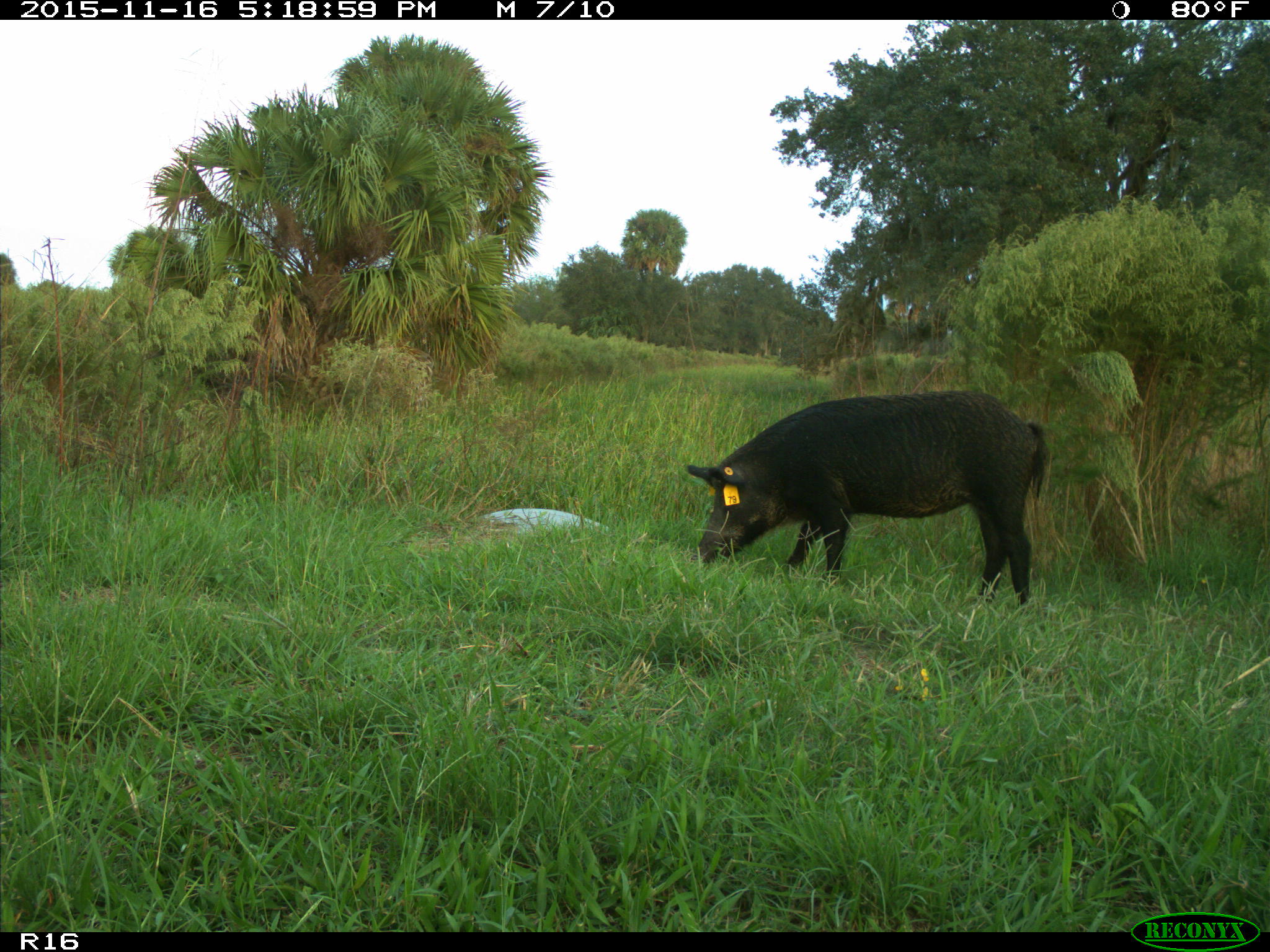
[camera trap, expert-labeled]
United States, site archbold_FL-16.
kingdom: Animalia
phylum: Chordata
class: Mammalia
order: Artiodactyla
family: Suidae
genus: Sus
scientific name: Sus scrofa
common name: wild boar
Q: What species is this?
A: Sus scrofa (wild boar).